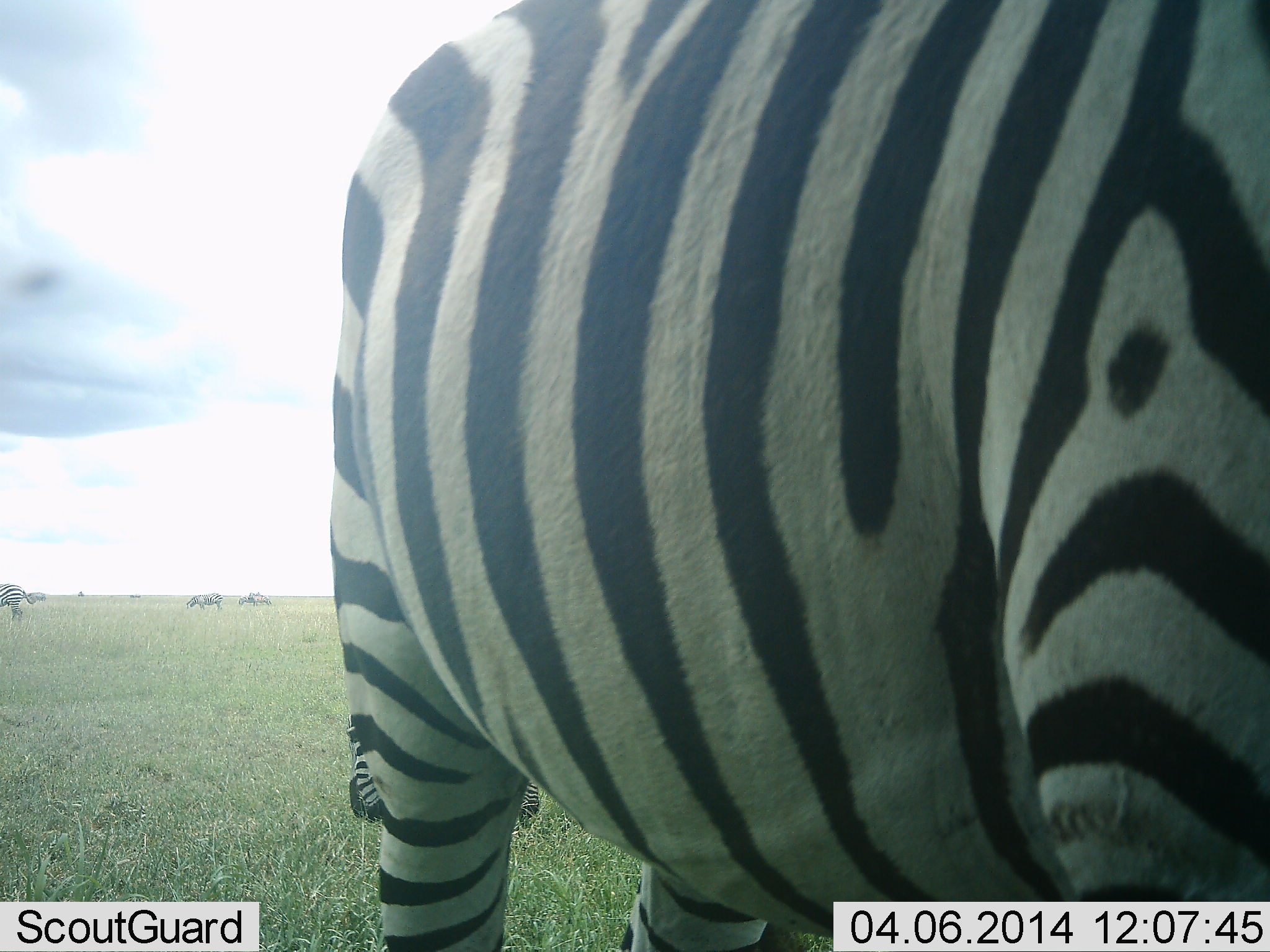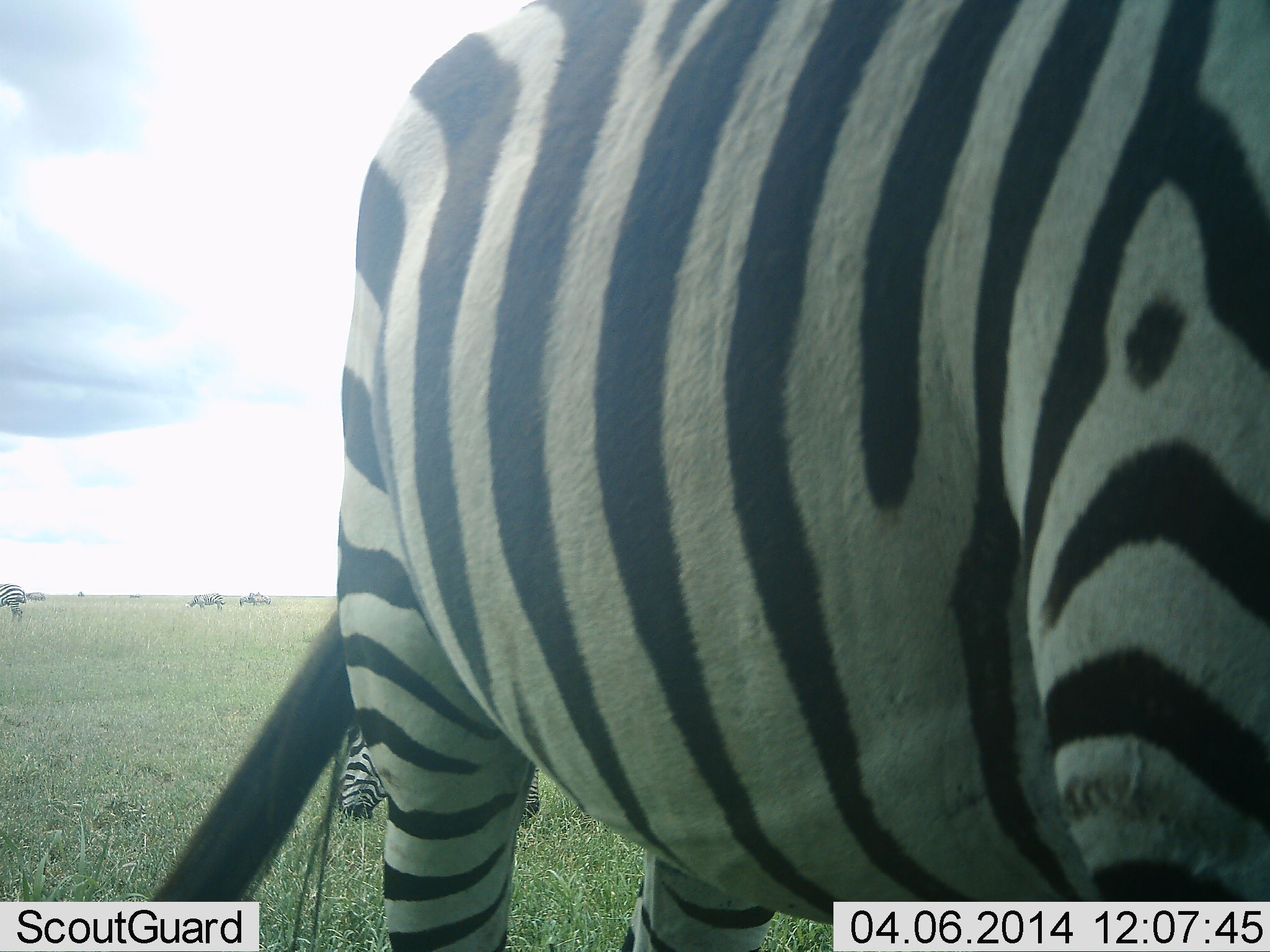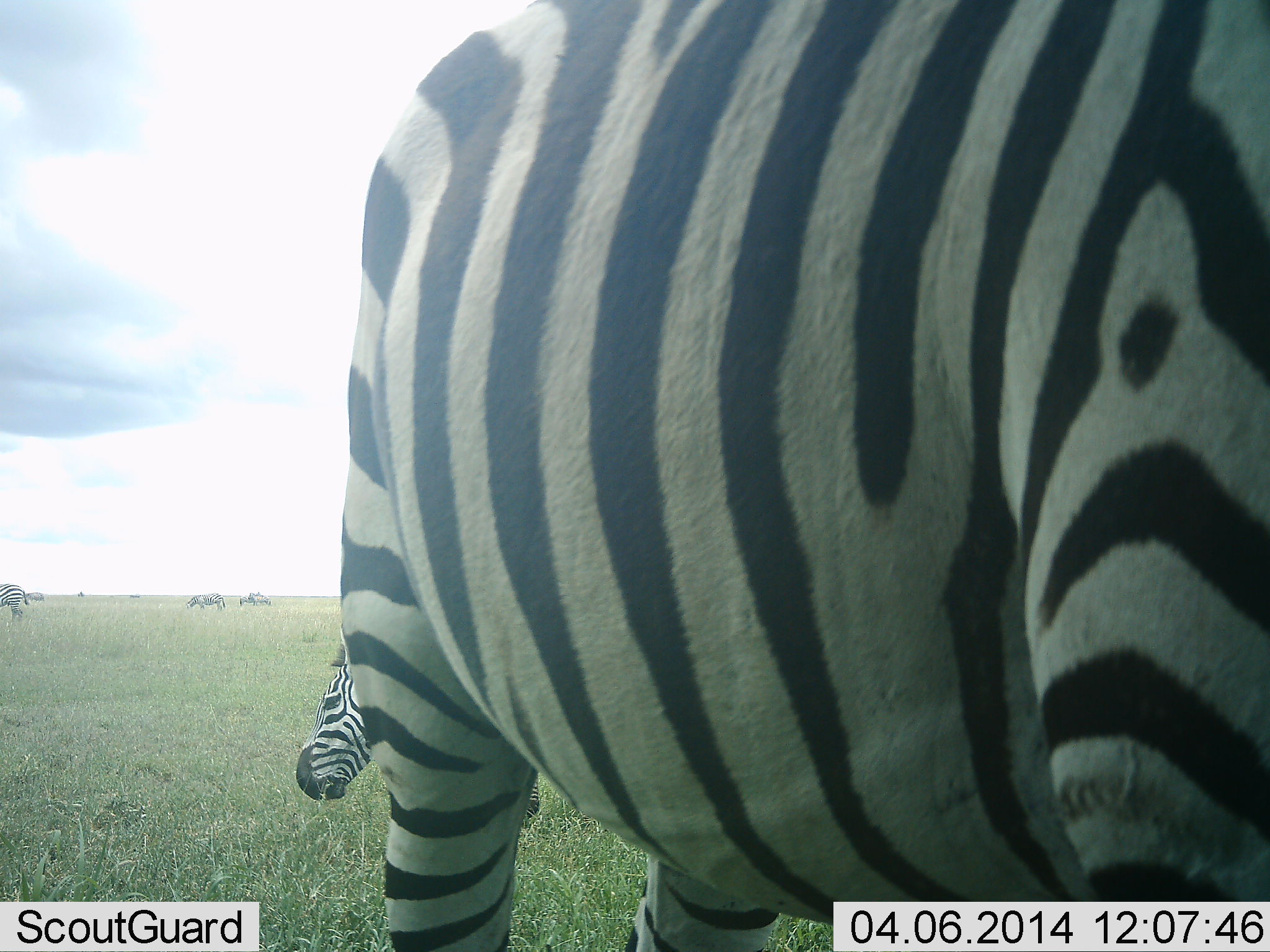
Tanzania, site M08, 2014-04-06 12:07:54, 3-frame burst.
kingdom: Animalia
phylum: Chordata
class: Mammalia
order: Perissodactyla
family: Equidae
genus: Equus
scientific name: Equus quagga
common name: plains zebra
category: zebra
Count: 5.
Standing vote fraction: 70%.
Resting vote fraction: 0%.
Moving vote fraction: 10%.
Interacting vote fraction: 0%.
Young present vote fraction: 0%.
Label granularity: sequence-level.